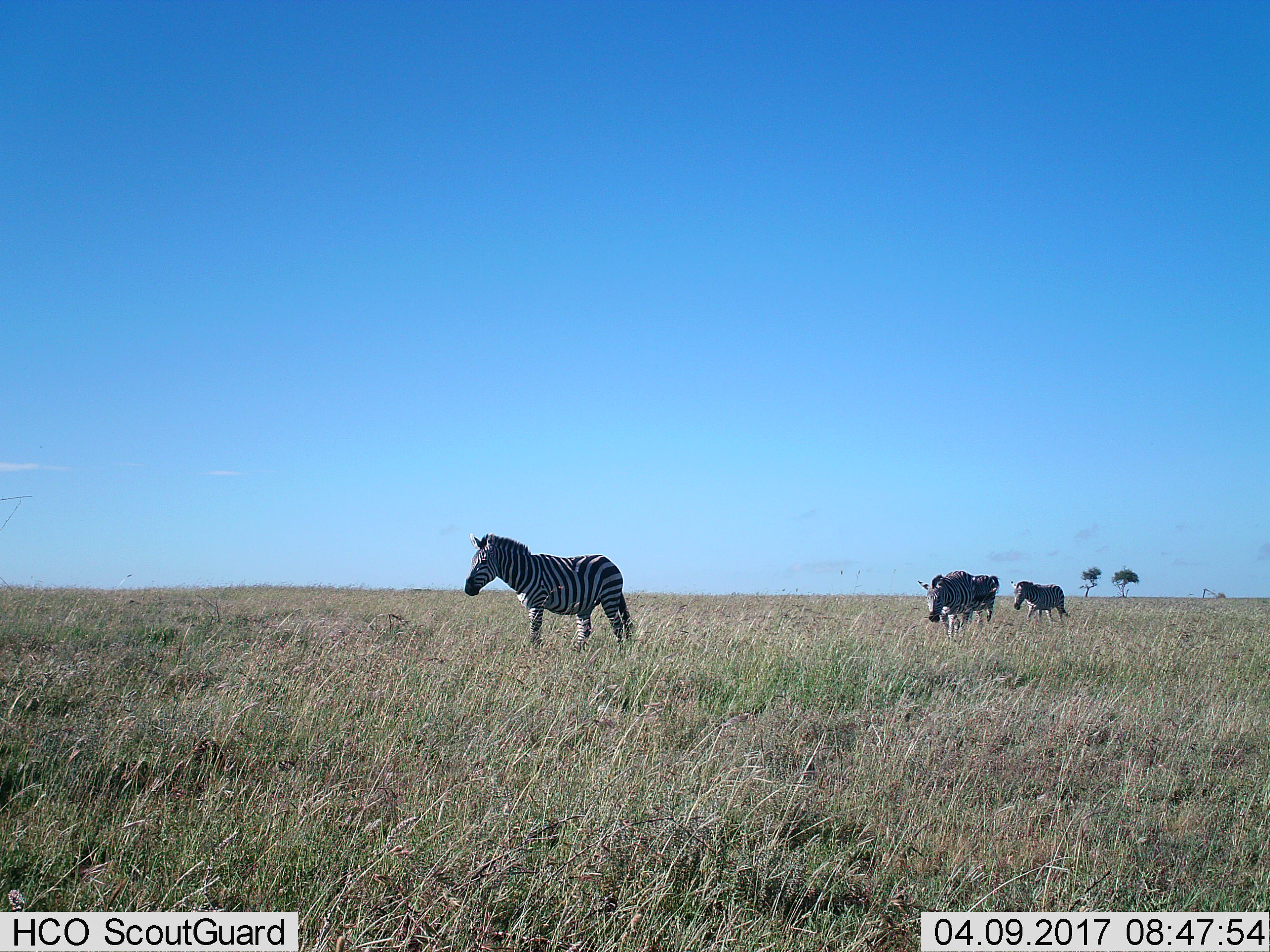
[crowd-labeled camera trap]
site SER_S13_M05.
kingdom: Animalia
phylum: Chordata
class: Mammalia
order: Perissodactyla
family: Equidae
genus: Equus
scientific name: Equus quagga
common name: plains zebra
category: zebraplains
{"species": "zebraplains (plains zebra) (Equus quagga)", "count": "4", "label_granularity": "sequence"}